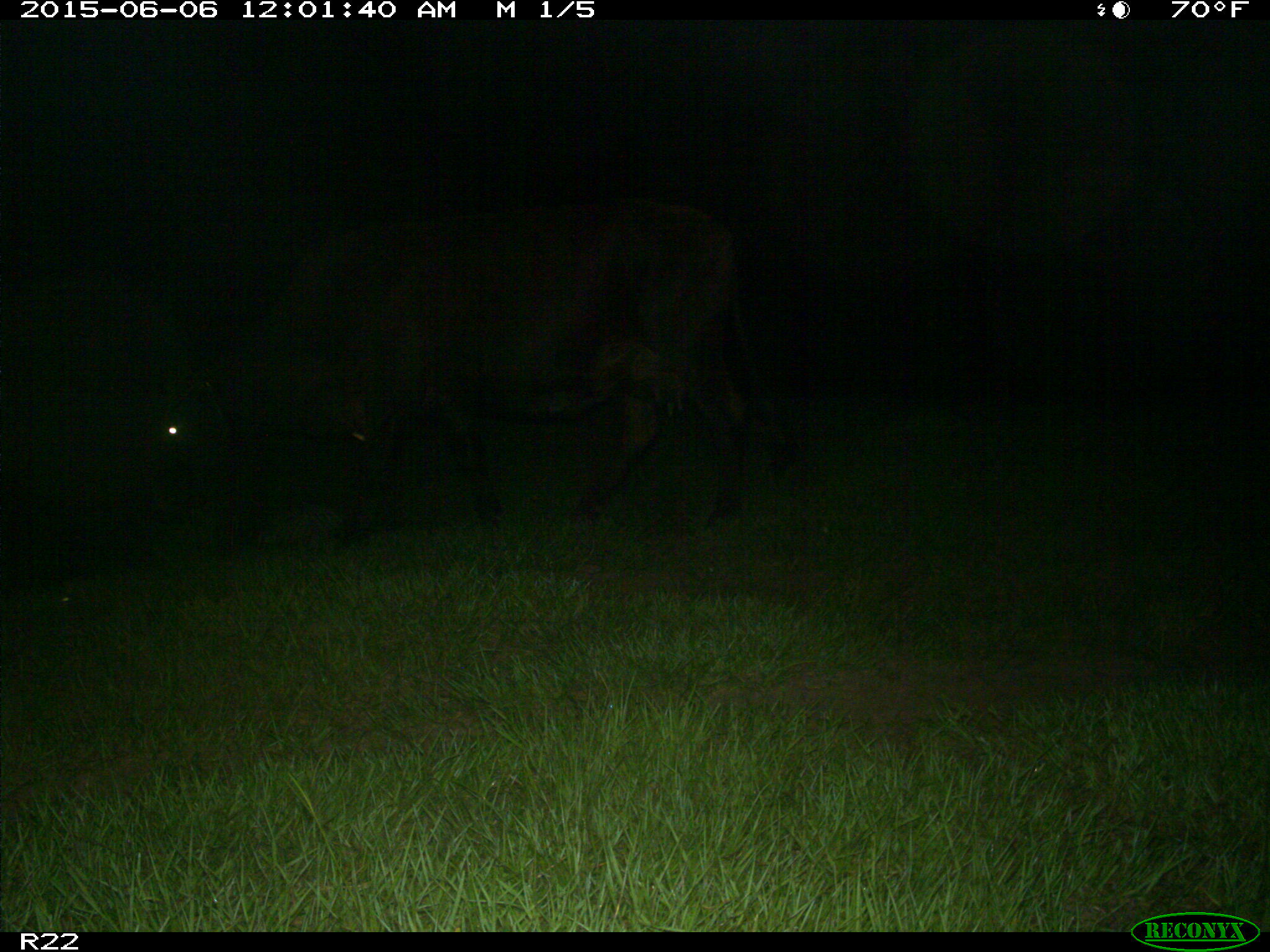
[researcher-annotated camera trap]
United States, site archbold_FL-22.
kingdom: Animalia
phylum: Chordata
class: Mammalia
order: Artiodactyla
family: Bovidae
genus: Bos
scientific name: Bos taurus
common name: domestic cow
Bos taurus (domestic cow).